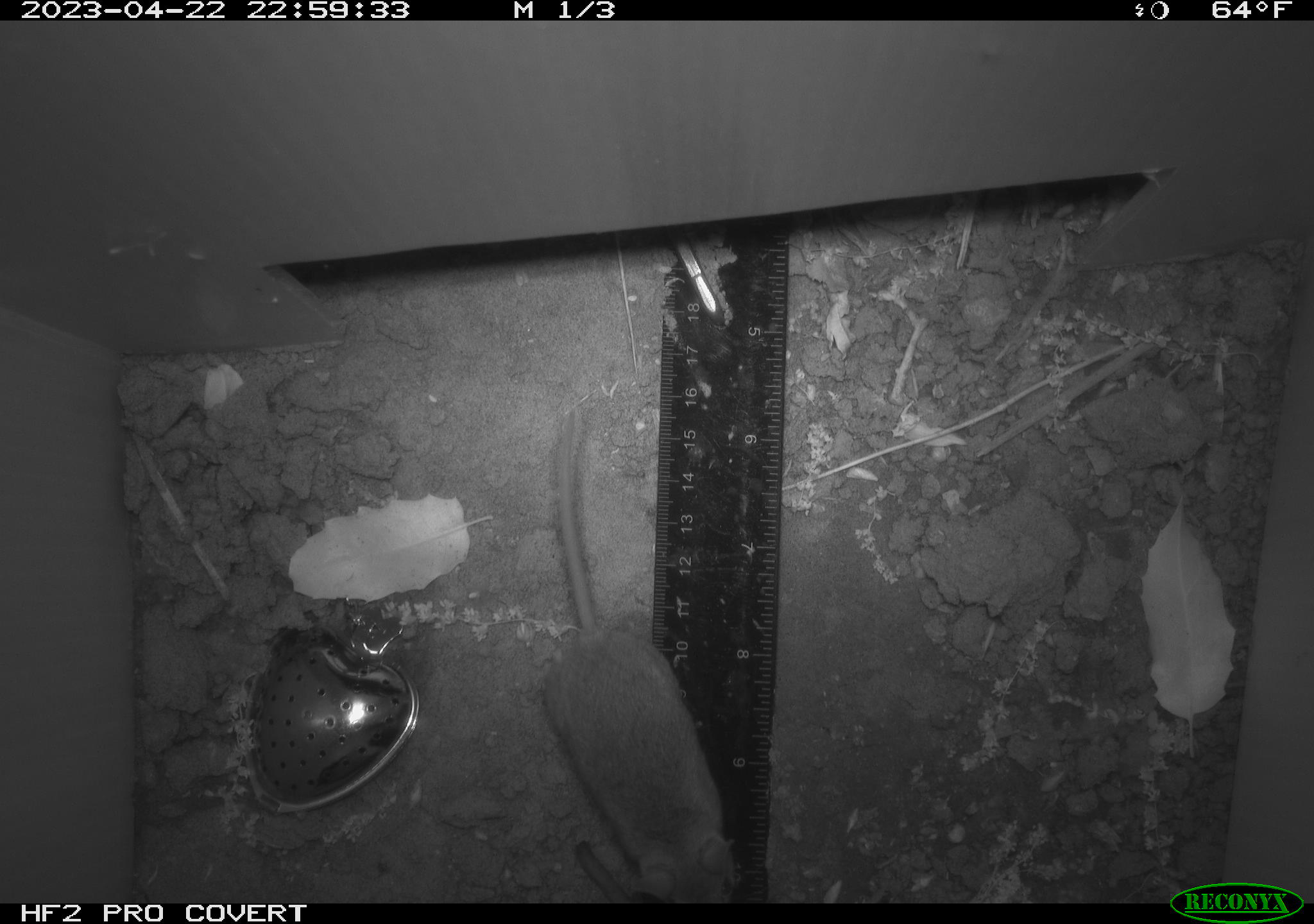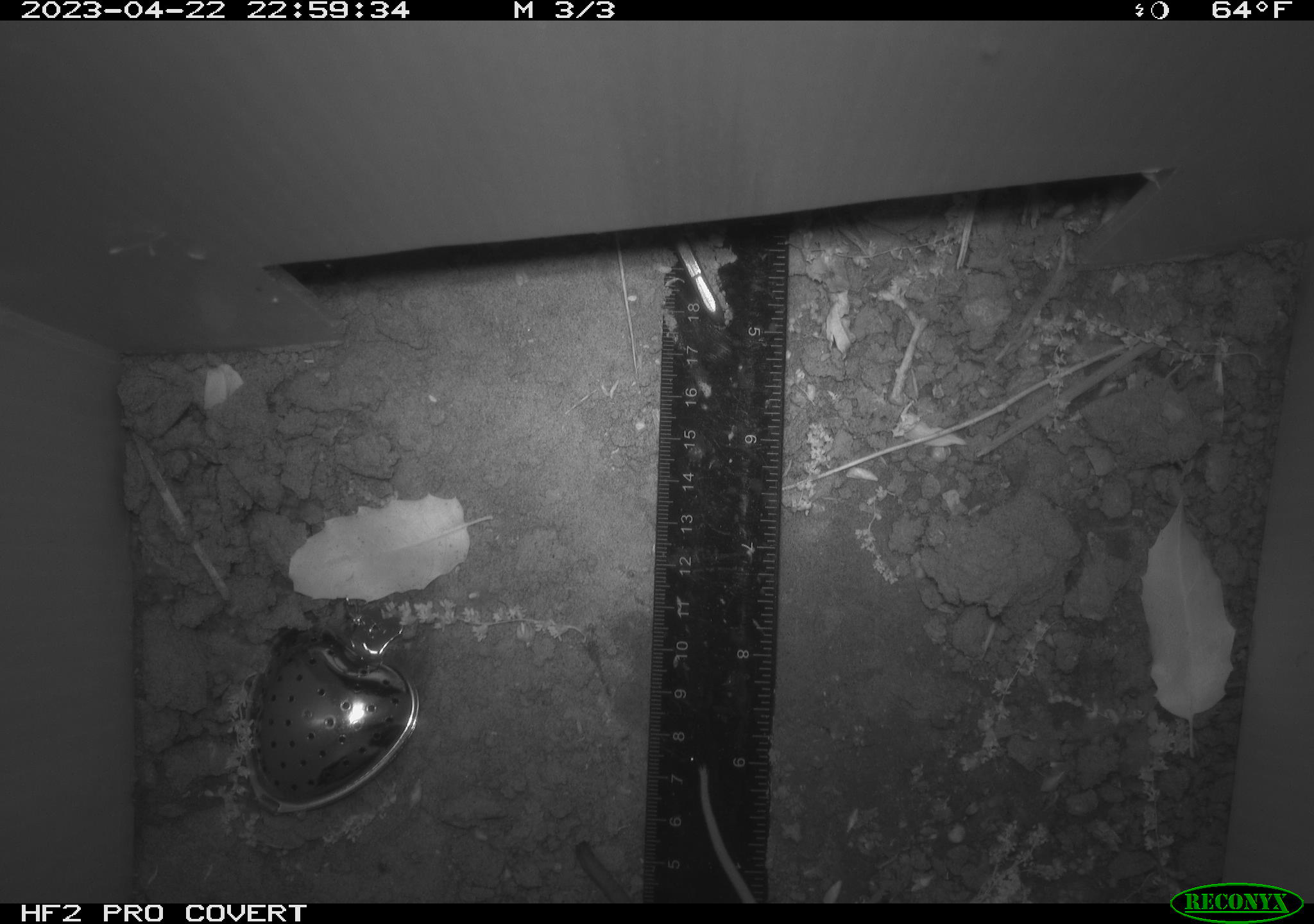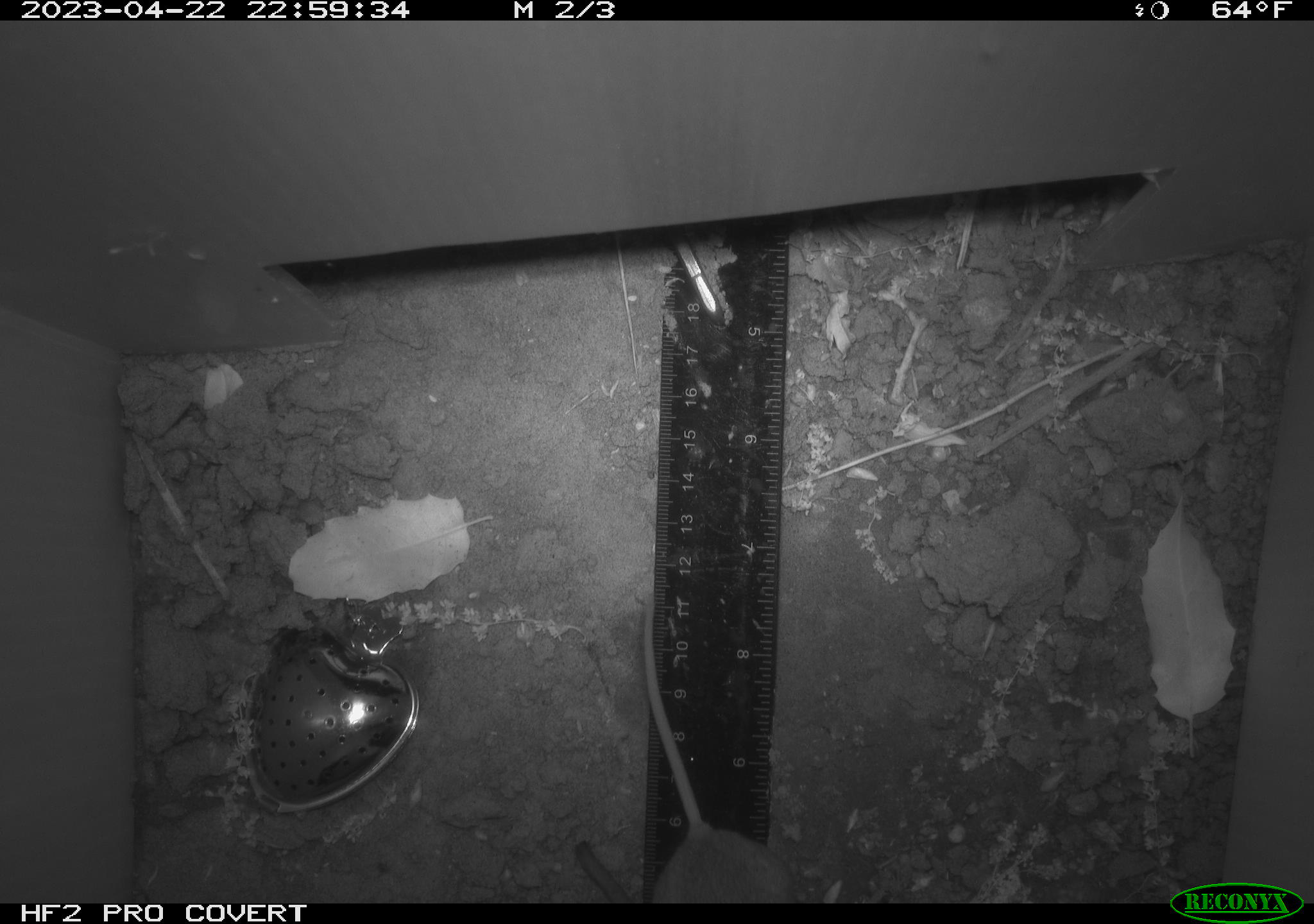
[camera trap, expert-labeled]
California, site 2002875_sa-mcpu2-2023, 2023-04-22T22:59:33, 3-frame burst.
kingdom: Animalia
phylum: Chordata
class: Mammalia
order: Rodentia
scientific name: Rodentia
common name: mouse species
Mouse species (Rodentia).